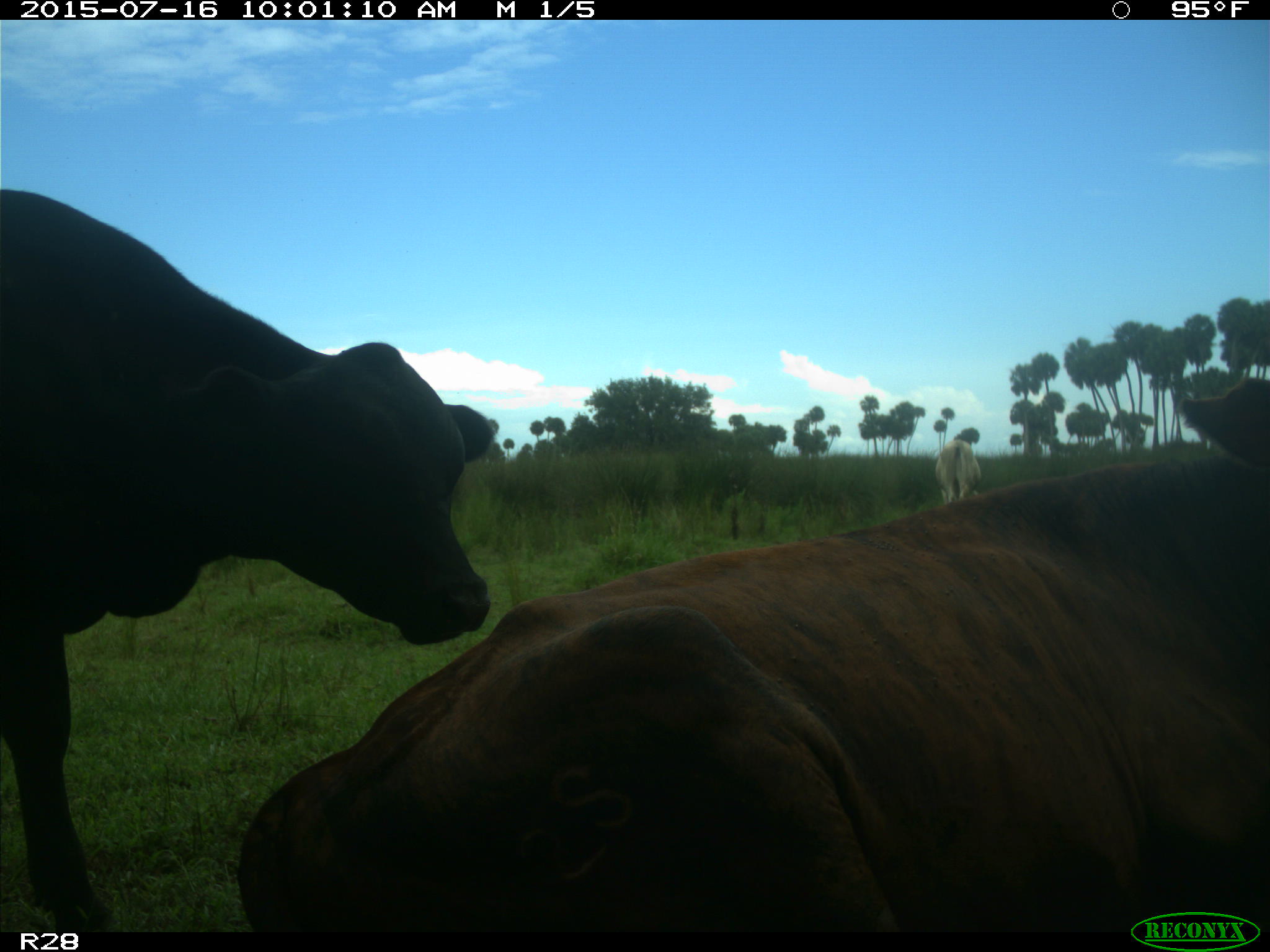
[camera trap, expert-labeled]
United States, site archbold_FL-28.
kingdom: Animalia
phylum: Chordata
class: Mammalia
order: Artiodactyla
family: Bovidae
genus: Bos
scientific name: Bos taurus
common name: domestic cow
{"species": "Bos taurus (domestic cow)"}